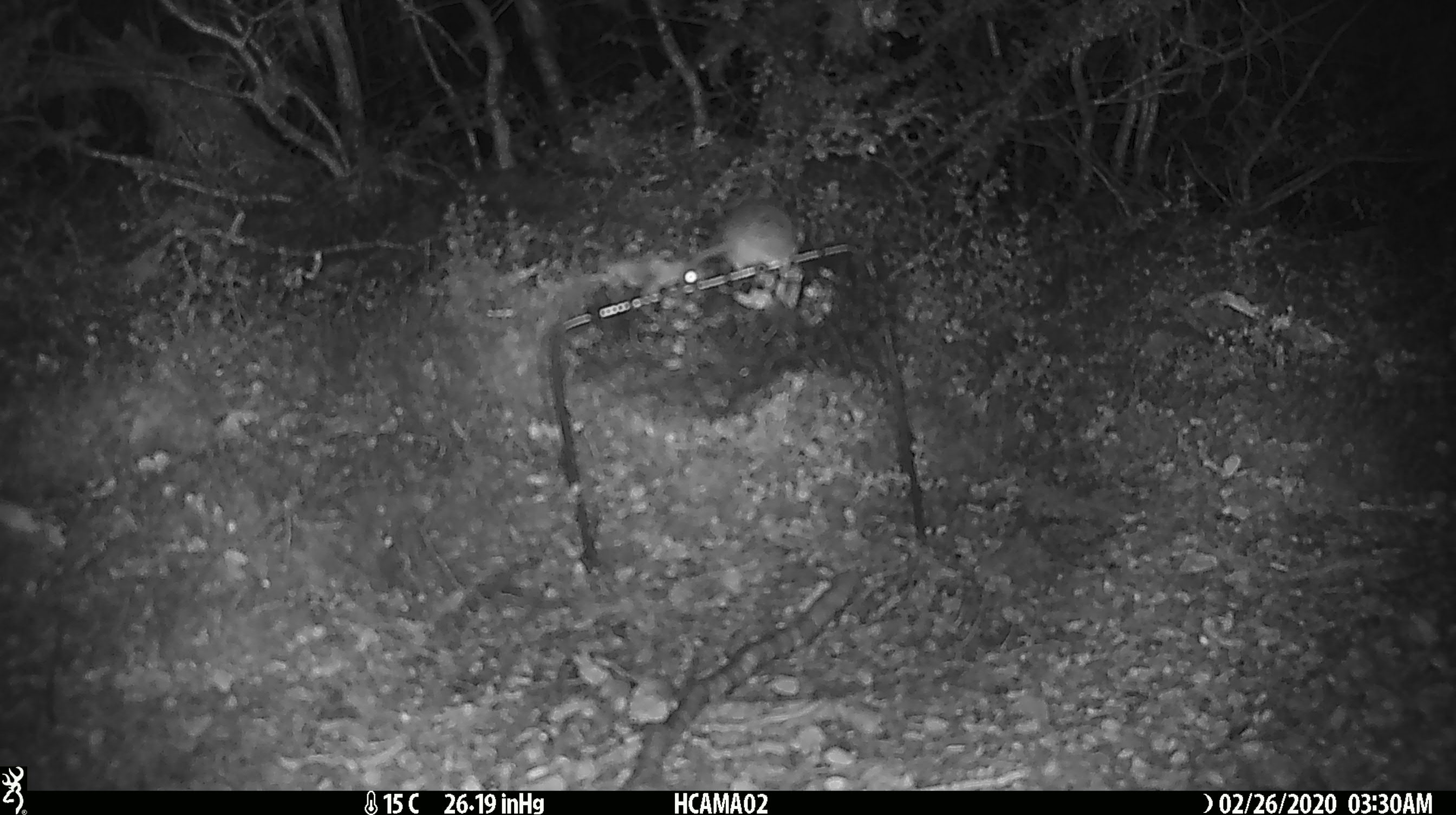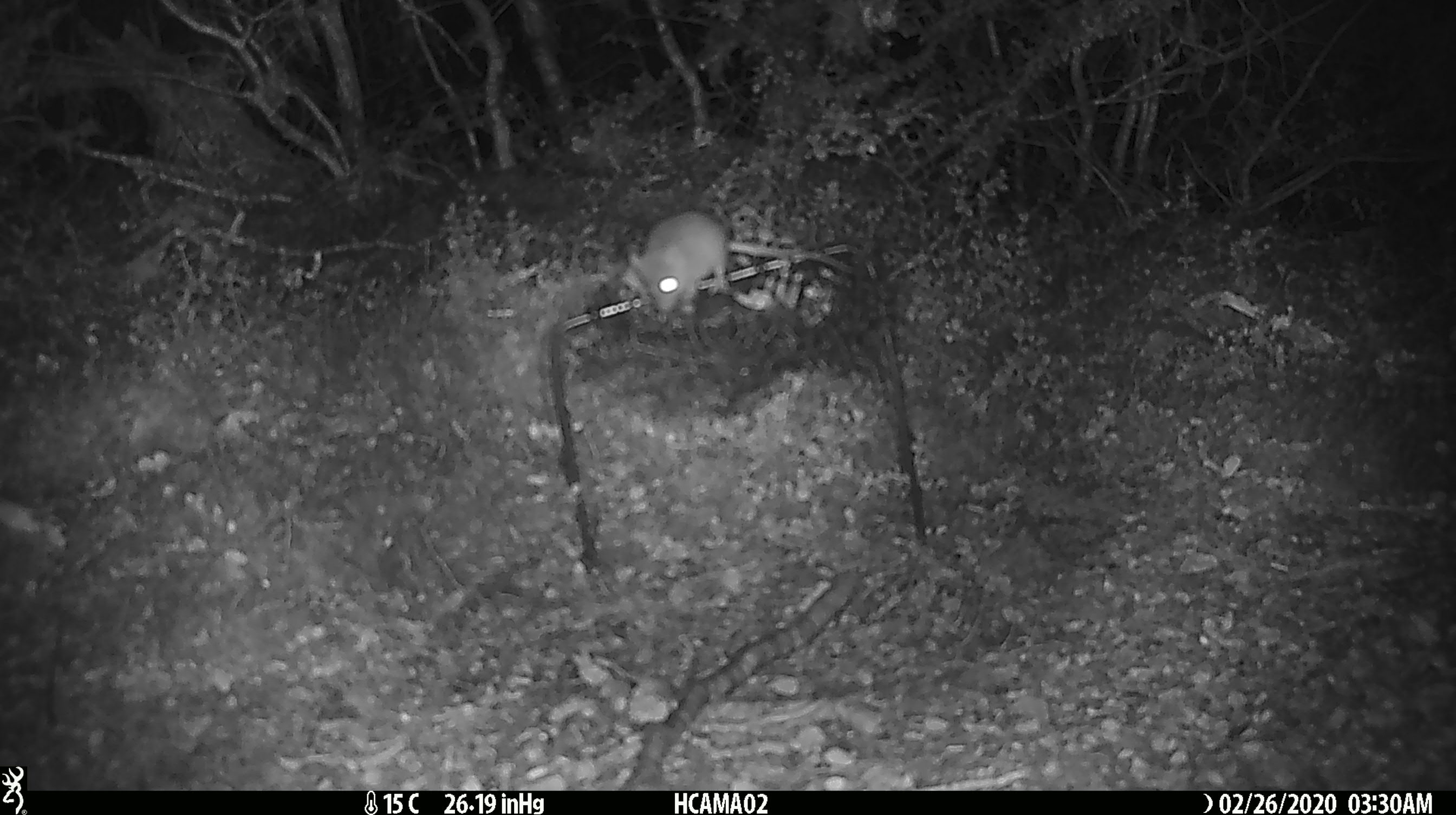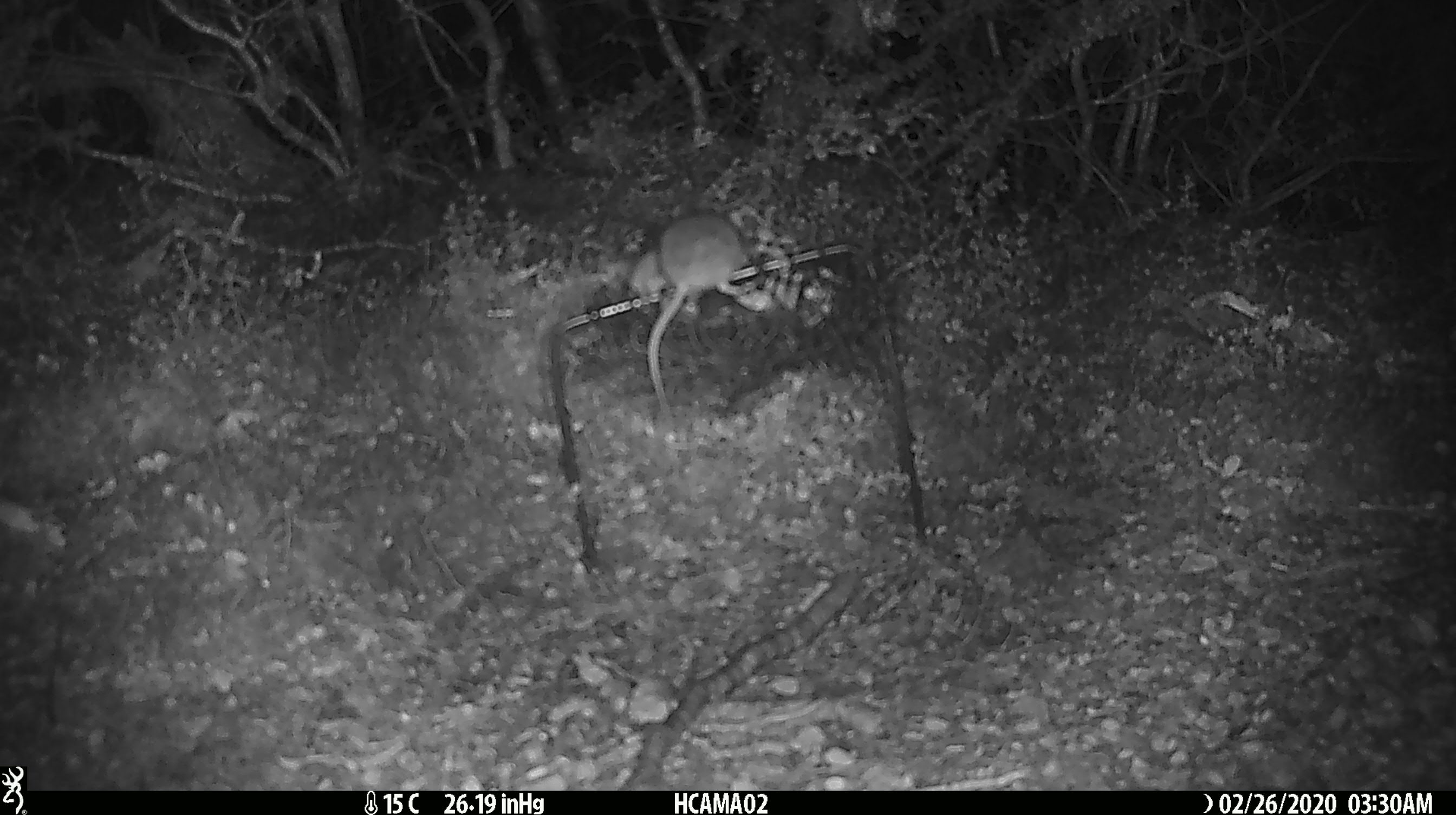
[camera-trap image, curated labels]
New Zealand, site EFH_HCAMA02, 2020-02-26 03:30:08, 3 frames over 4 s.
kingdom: Animalia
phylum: Chordata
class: Mammalia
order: Rodentia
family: Muridae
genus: Mus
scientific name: Mus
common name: mouse